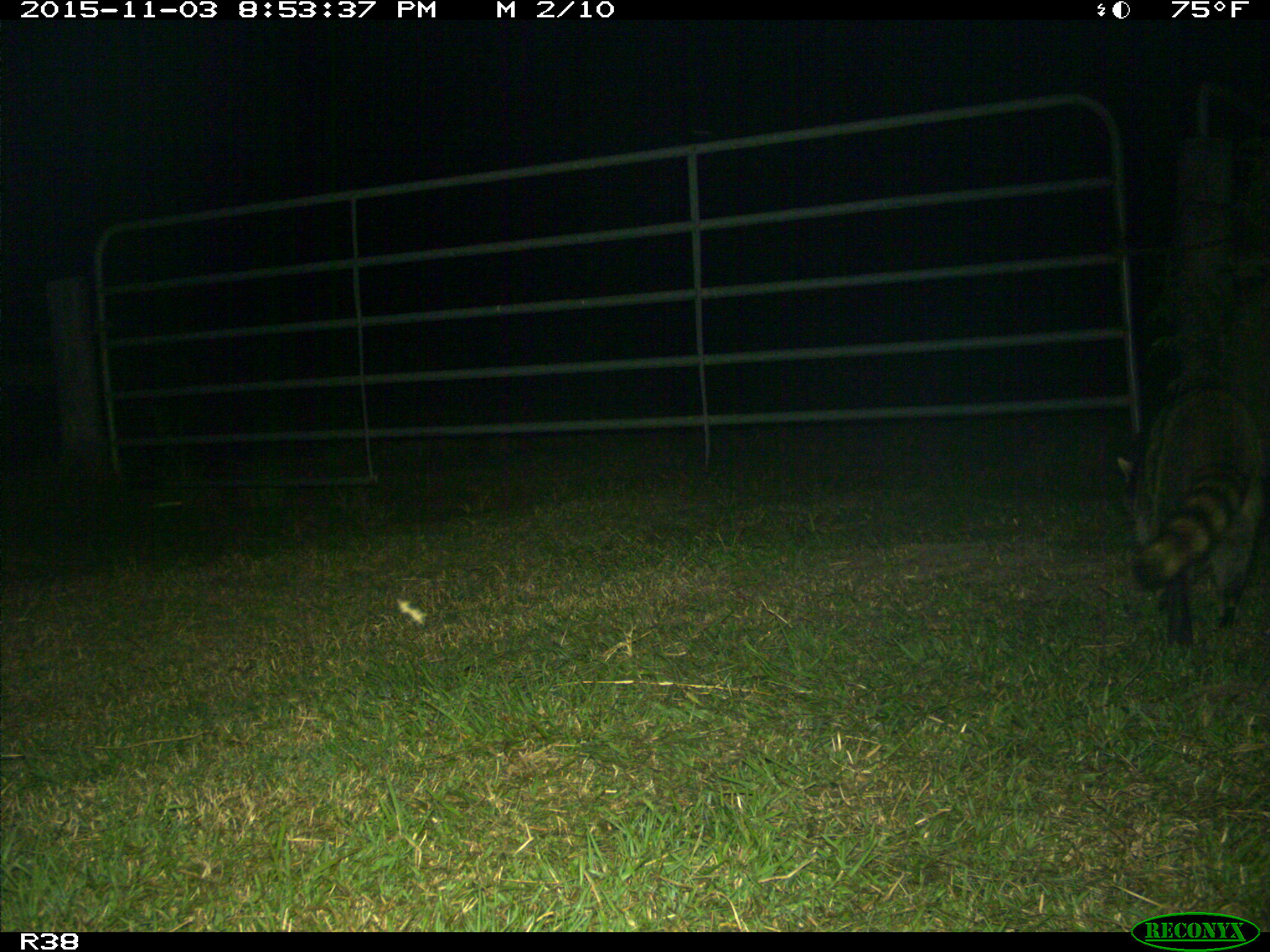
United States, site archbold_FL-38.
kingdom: Animalia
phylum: Chordata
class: Mammalia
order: Carnivora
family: Procyonidae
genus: Procyon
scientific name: Procyon lotor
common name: common raccoon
Procyon lotor (common raccoon).